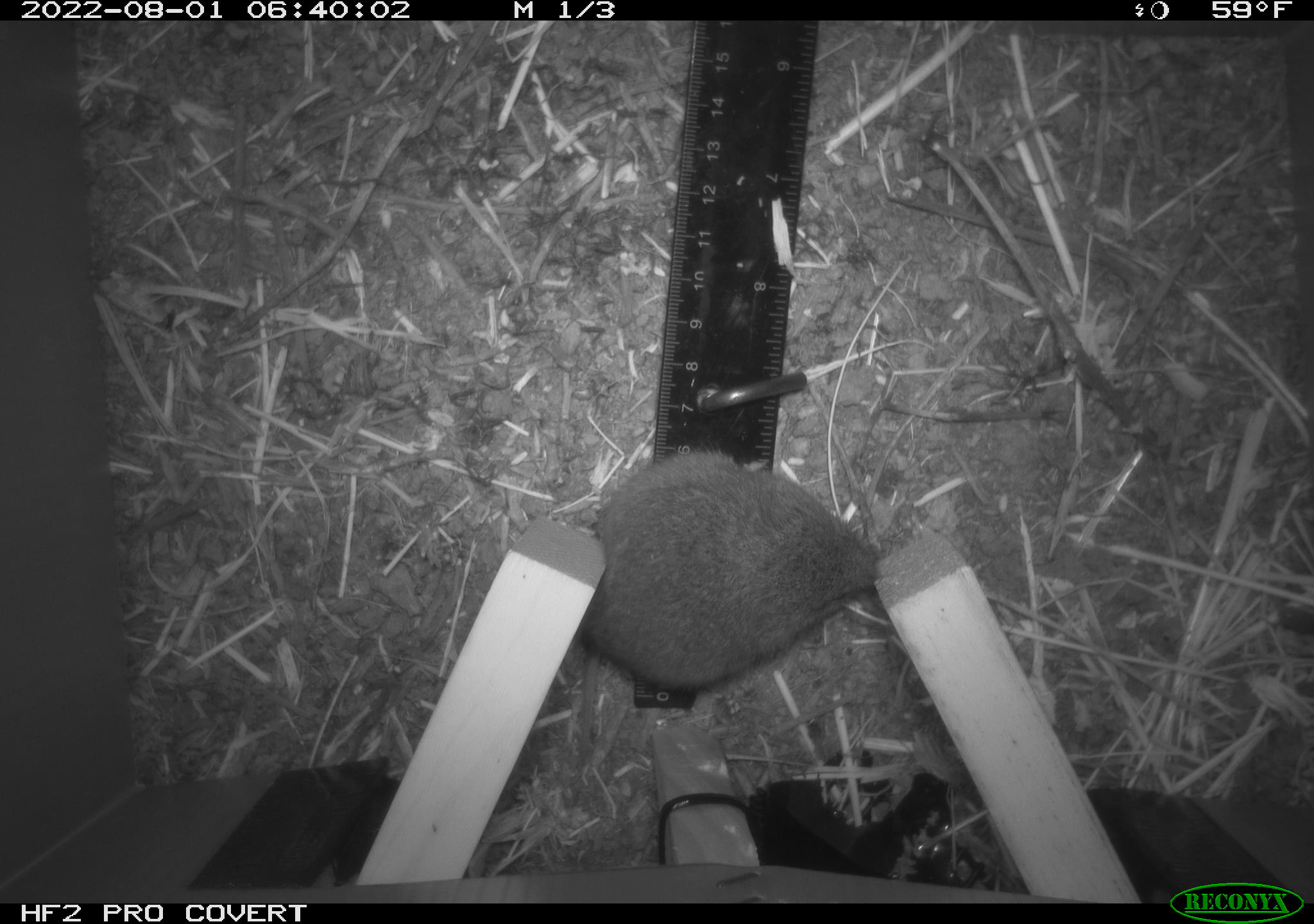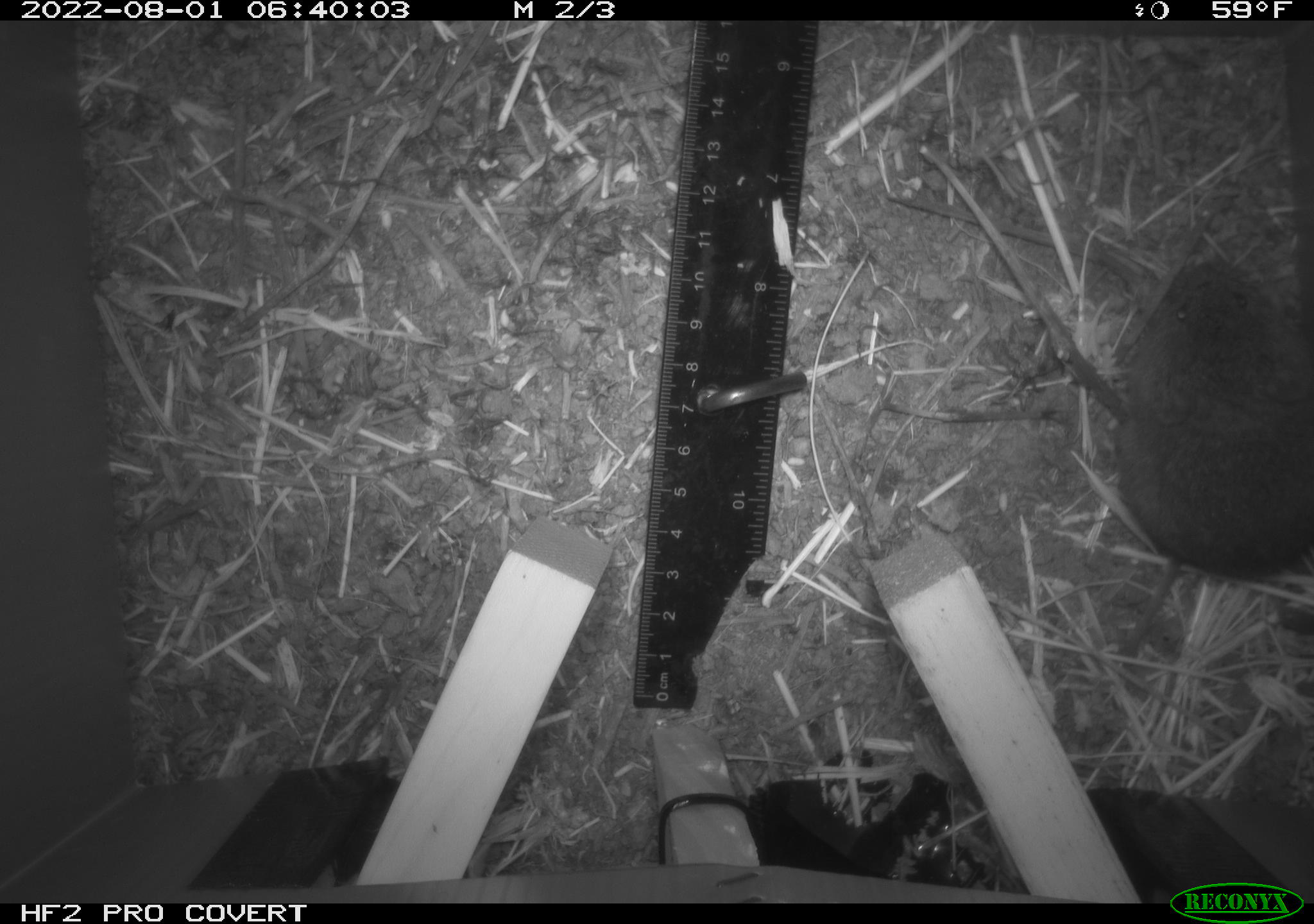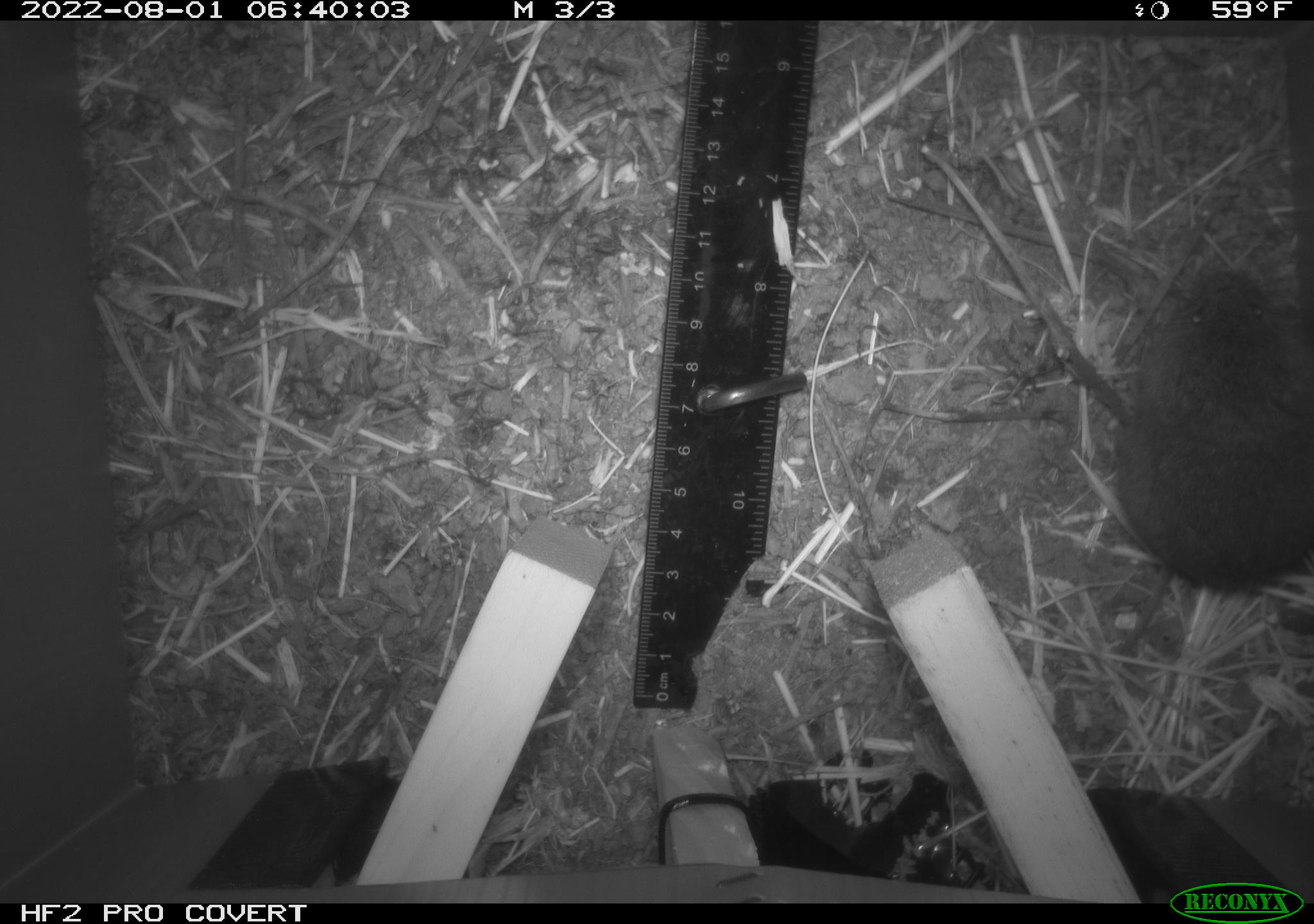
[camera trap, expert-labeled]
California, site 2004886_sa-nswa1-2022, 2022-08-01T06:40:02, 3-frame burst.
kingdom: Animalia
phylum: Chordata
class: Mammalia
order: Rodentia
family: Cricetidae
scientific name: Cricetidae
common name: hamsters, voles, lemmings, and allies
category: cricetidae family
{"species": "cricetidae family (hamsters, voles, lemmings, and allies) (Cricetidae)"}